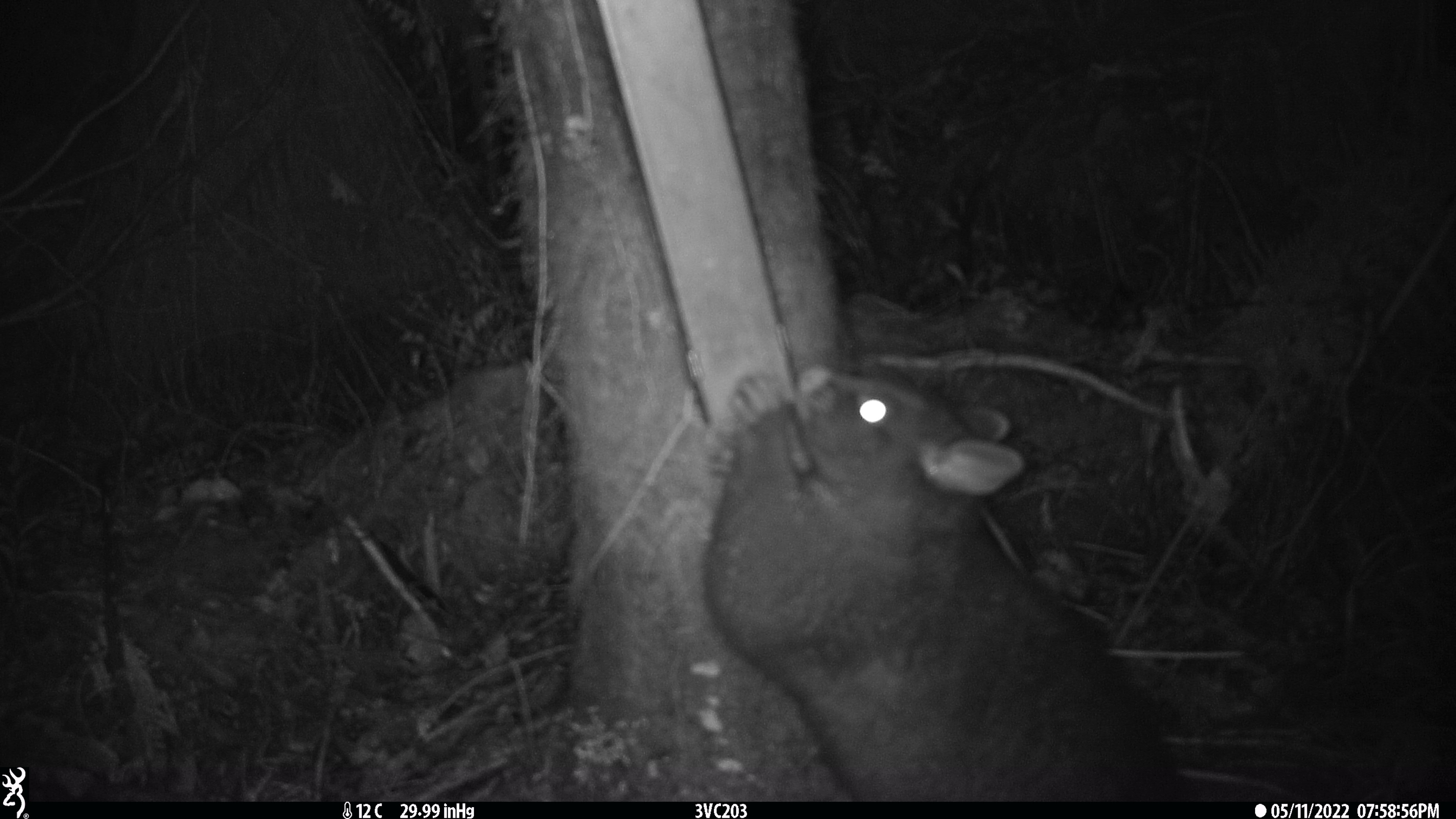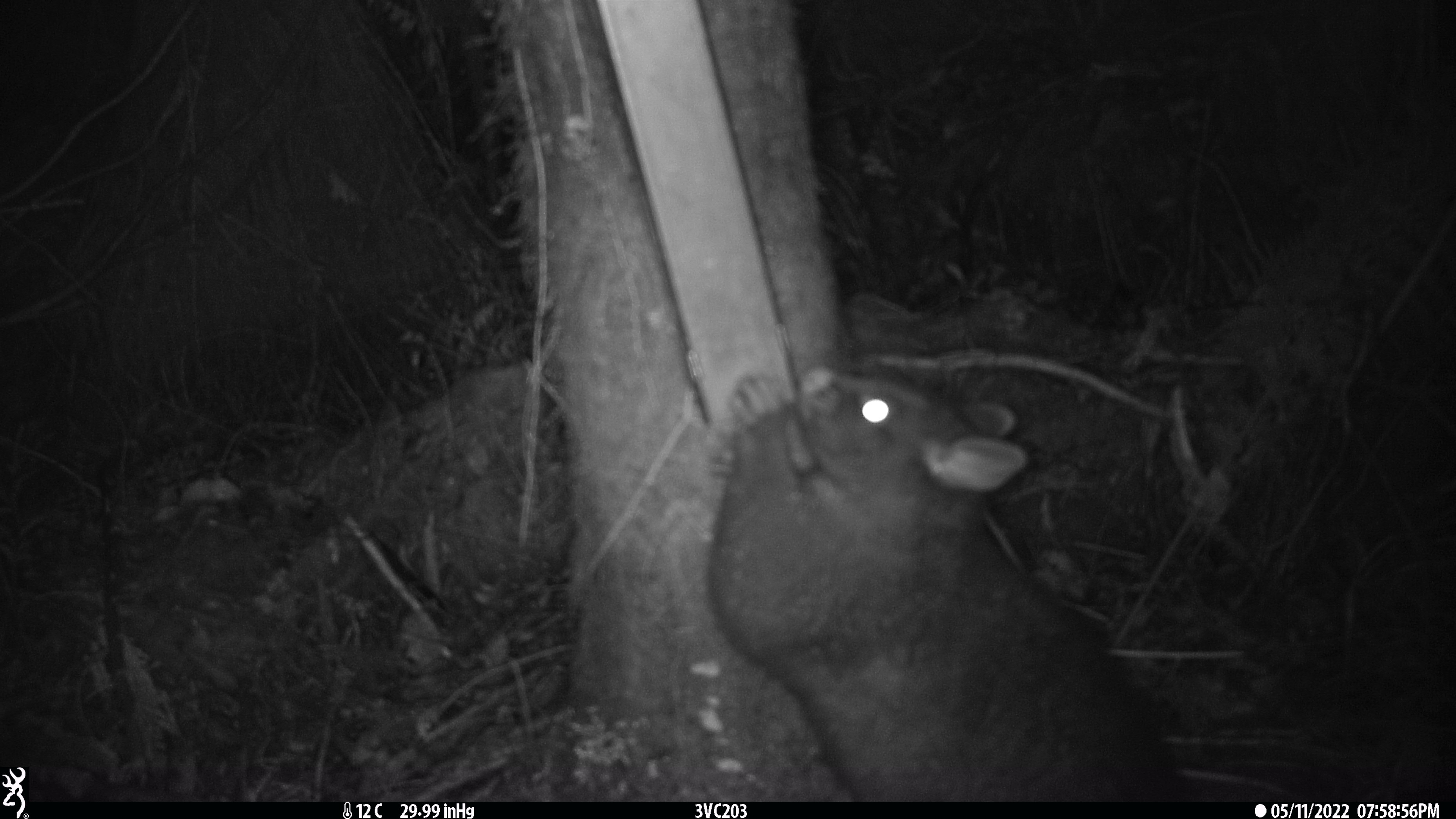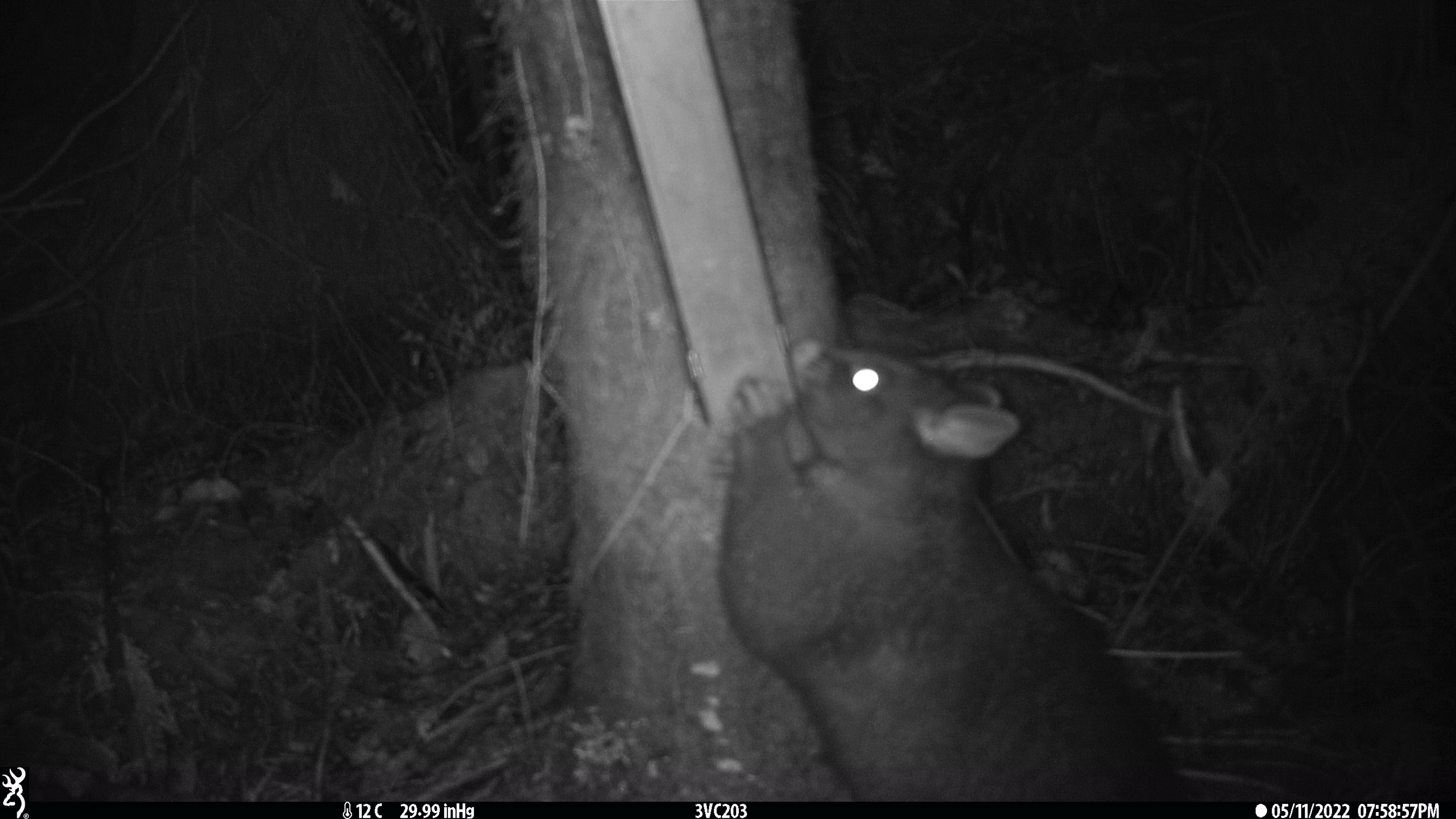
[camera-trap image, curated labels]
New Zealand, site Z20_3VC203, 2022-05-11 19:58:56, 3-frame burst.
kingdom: Animalia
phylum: Chordata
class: Mammalia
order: Diprotodontia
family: Phalangeridae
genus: Trichosurus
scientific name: Trichosurus vulpecula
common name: common brushtail possum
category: possum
Possum (common brushtail possum) (Trichosurus vulpecula).